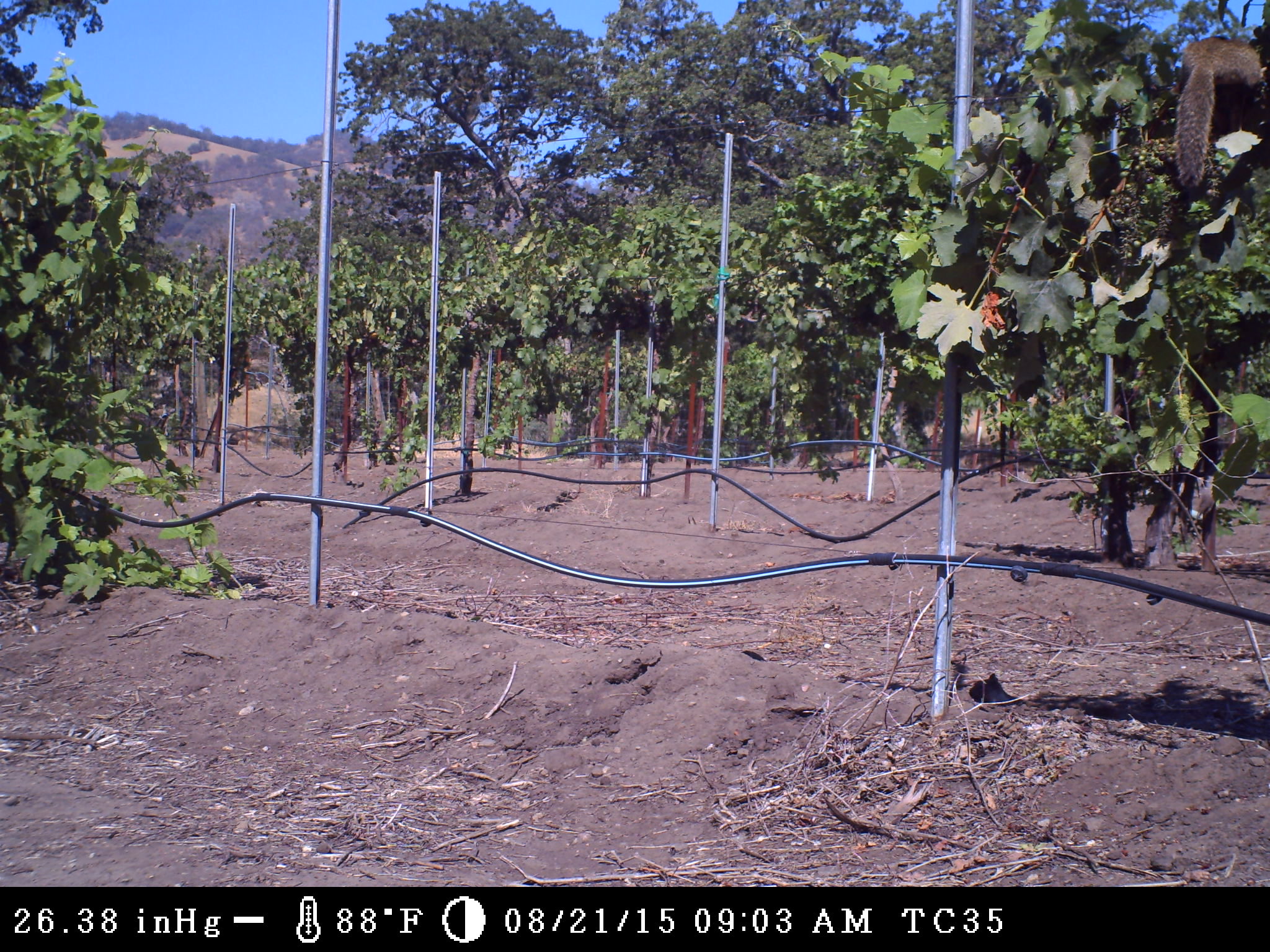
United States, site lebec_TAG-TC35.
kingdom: Animalia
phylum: Chordata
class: Mammalia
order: Rodentia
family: Sciuridae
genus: Otospermophilus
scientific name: Otospermophilus beecheyi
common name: california ground squirrel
Otospermophilus beecheyi (california ground squirrel).